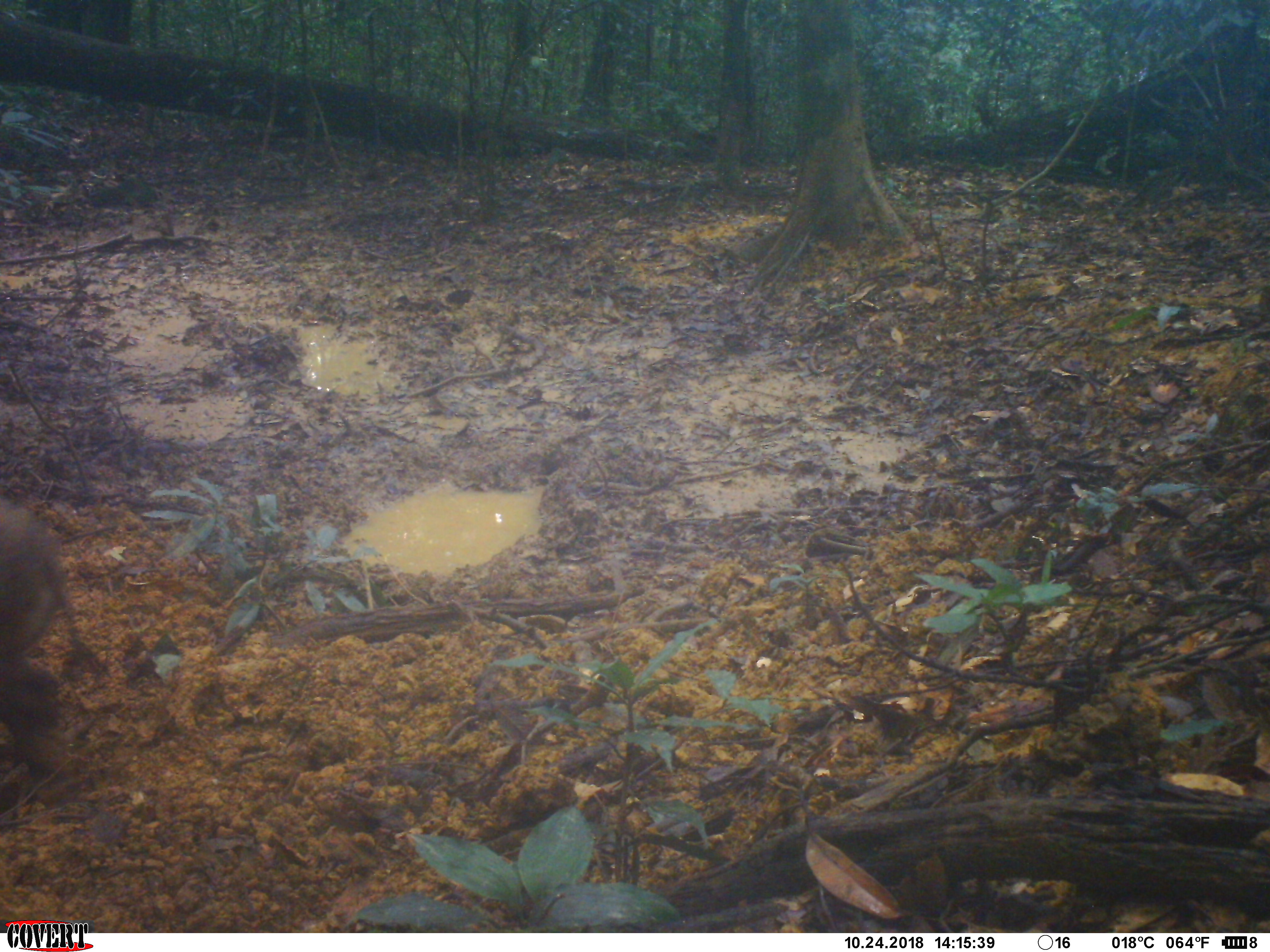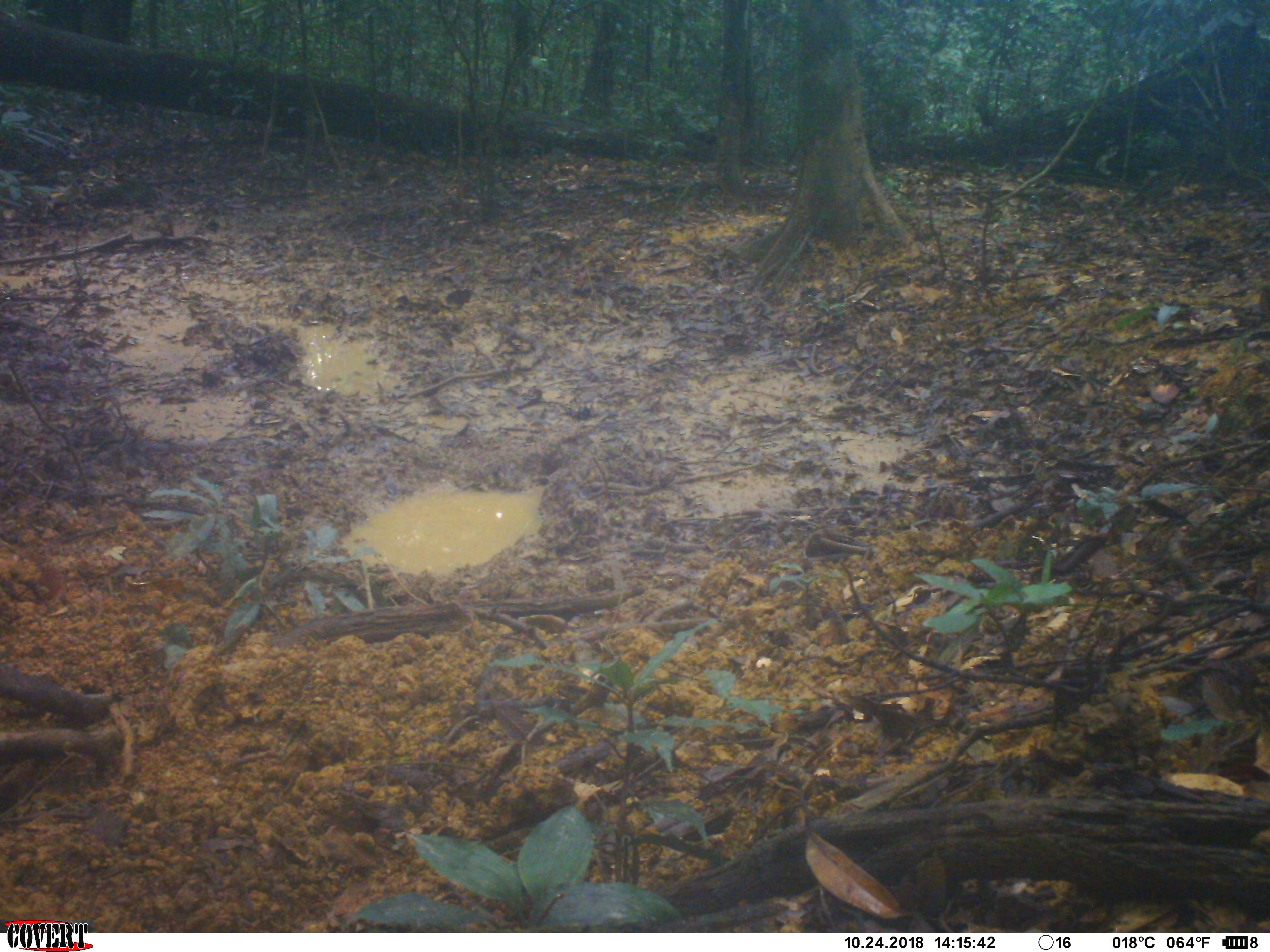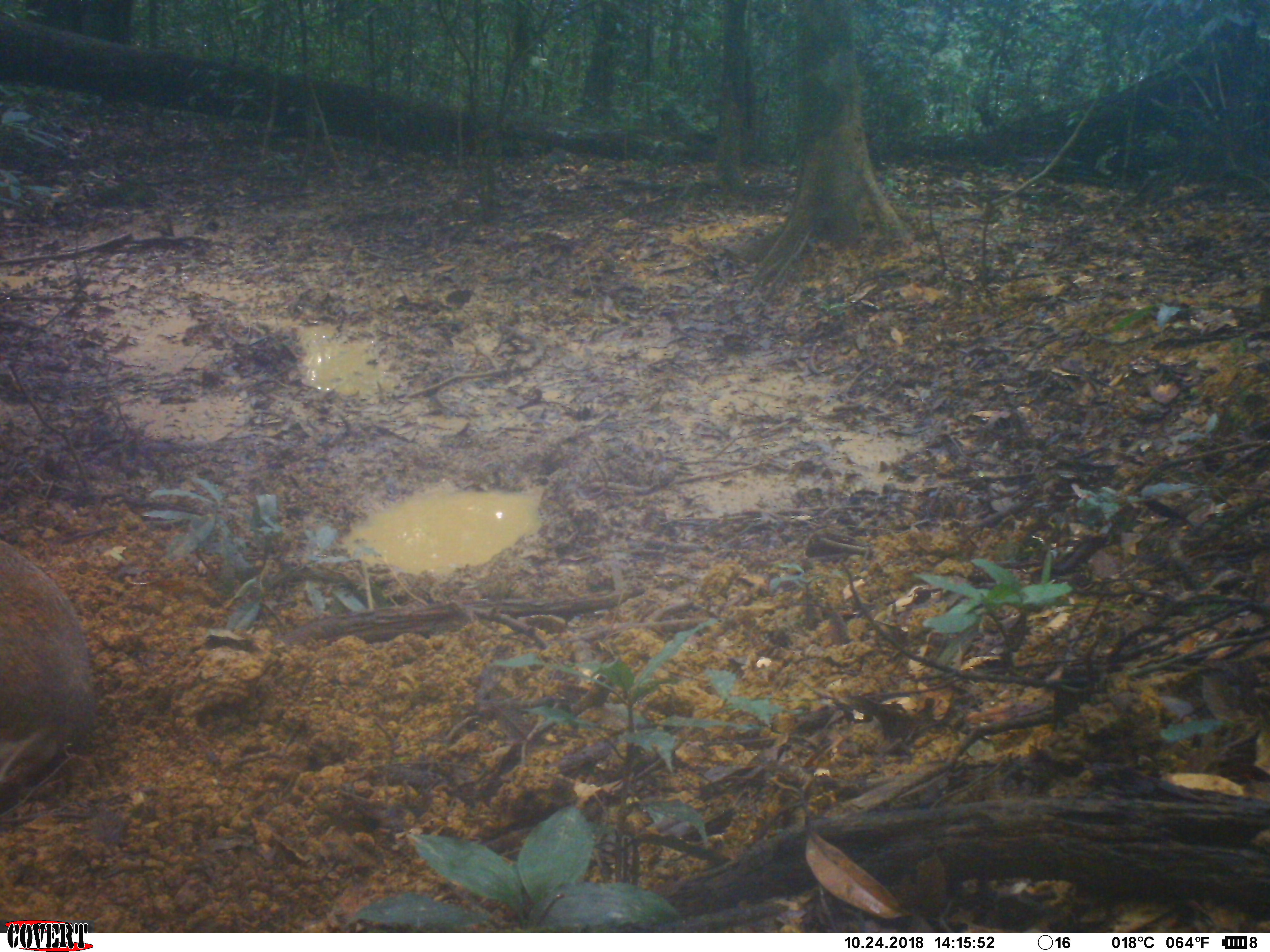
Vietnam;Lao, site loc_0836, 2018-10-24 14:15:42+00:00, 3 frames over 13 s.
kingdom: Animalia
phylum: Chordata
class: Mammalia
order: Artiodactyla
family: Suidae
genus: Sus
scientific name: Sus scrofa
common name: eurasian wild pig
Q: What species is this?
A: Eurasian wild pig (Sus scrofa).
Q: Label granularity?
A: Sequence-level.